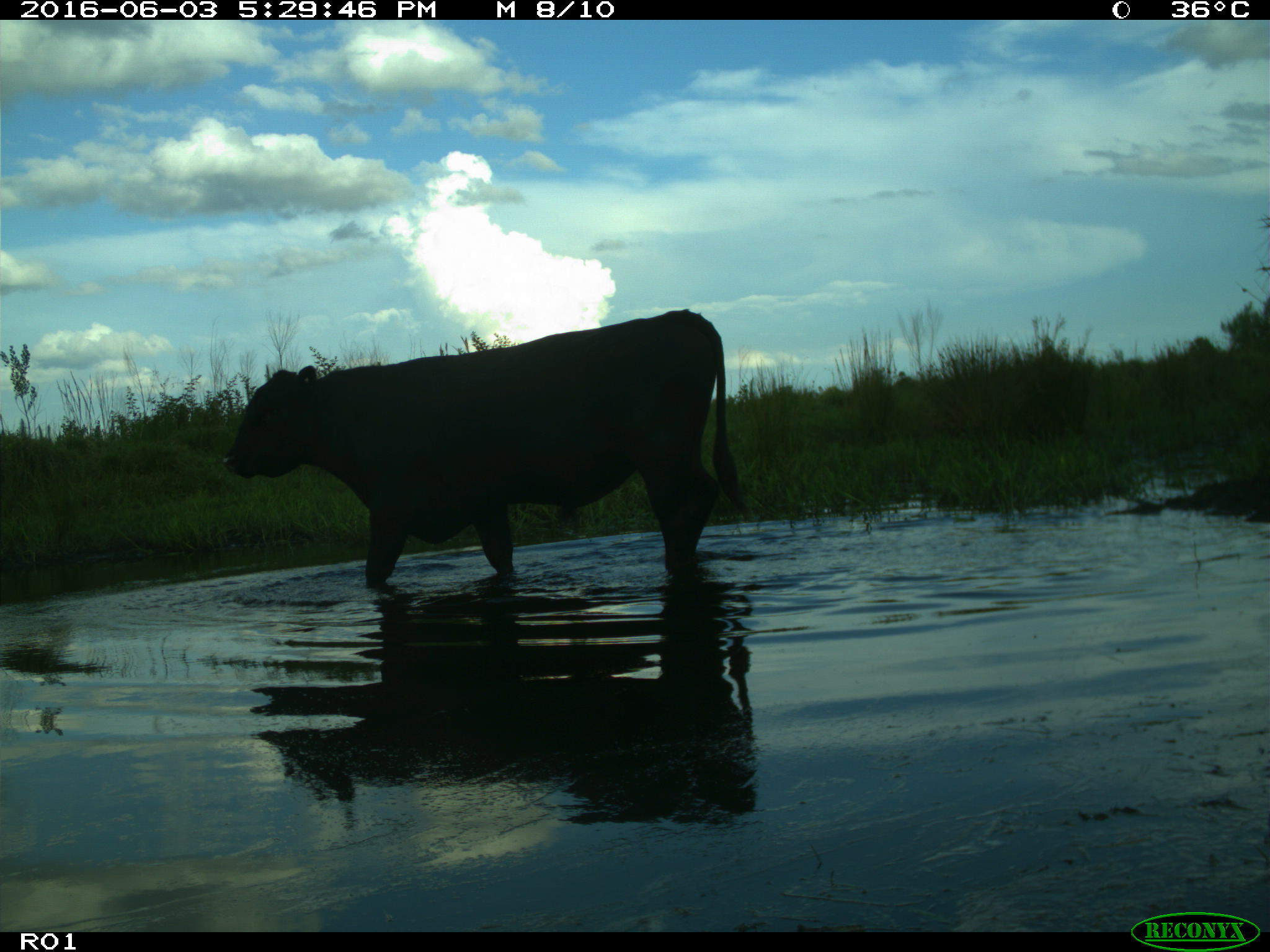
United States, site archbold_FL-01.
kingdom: Animalia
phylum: Chordata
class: Mammalia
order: Artiodactyla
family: Bovidae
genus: Bos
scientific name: Bos taurus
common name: domestic cow